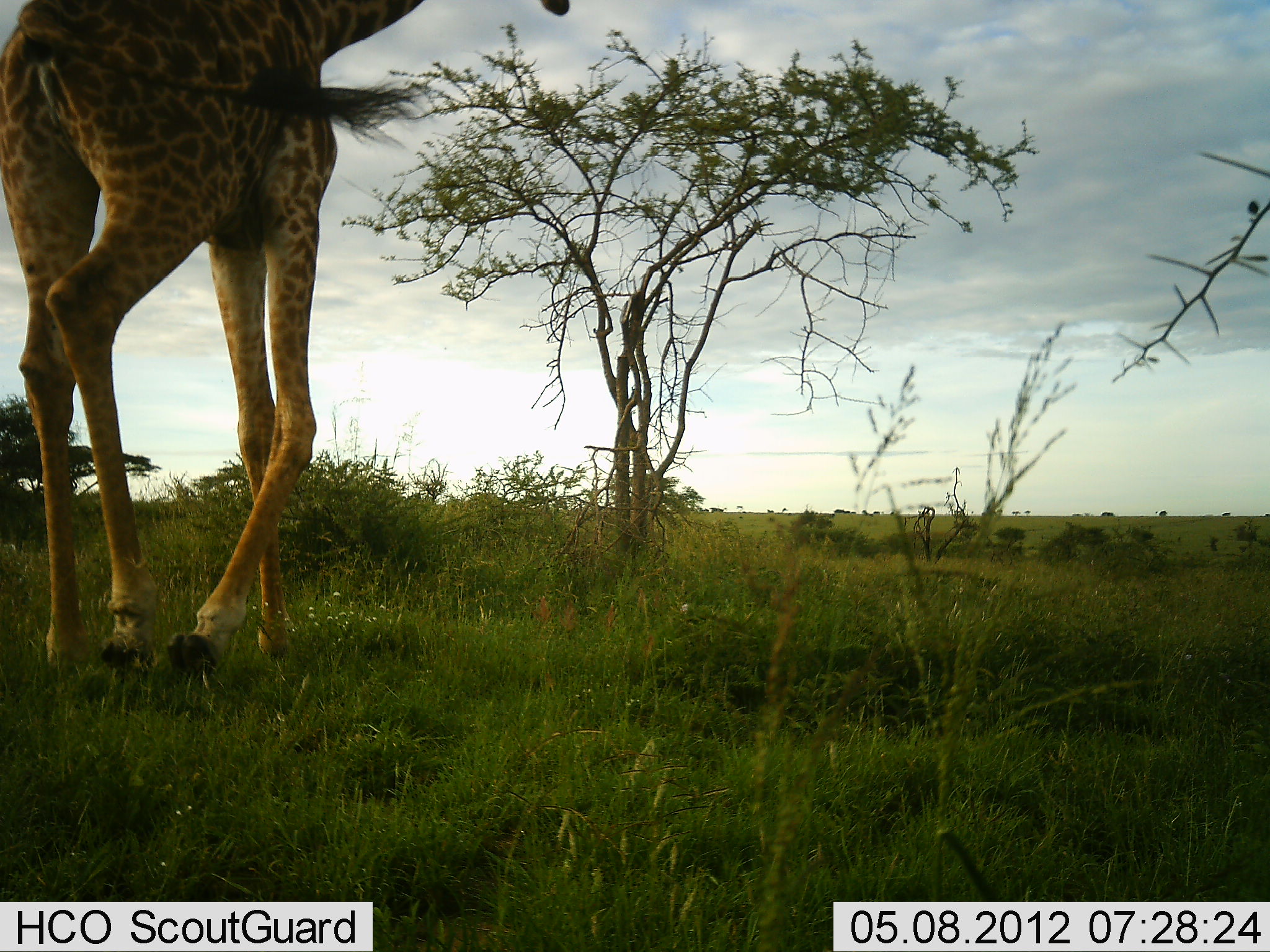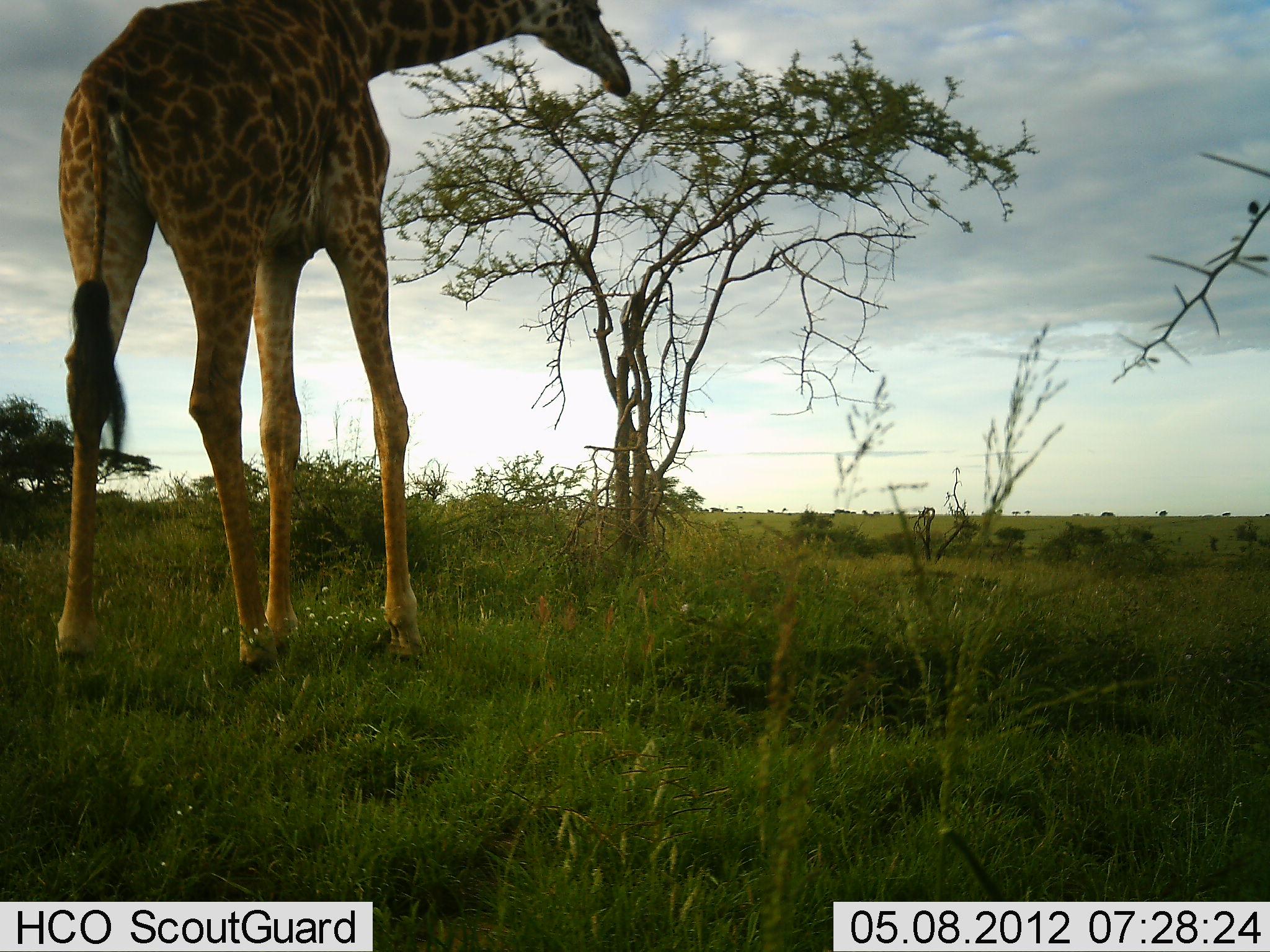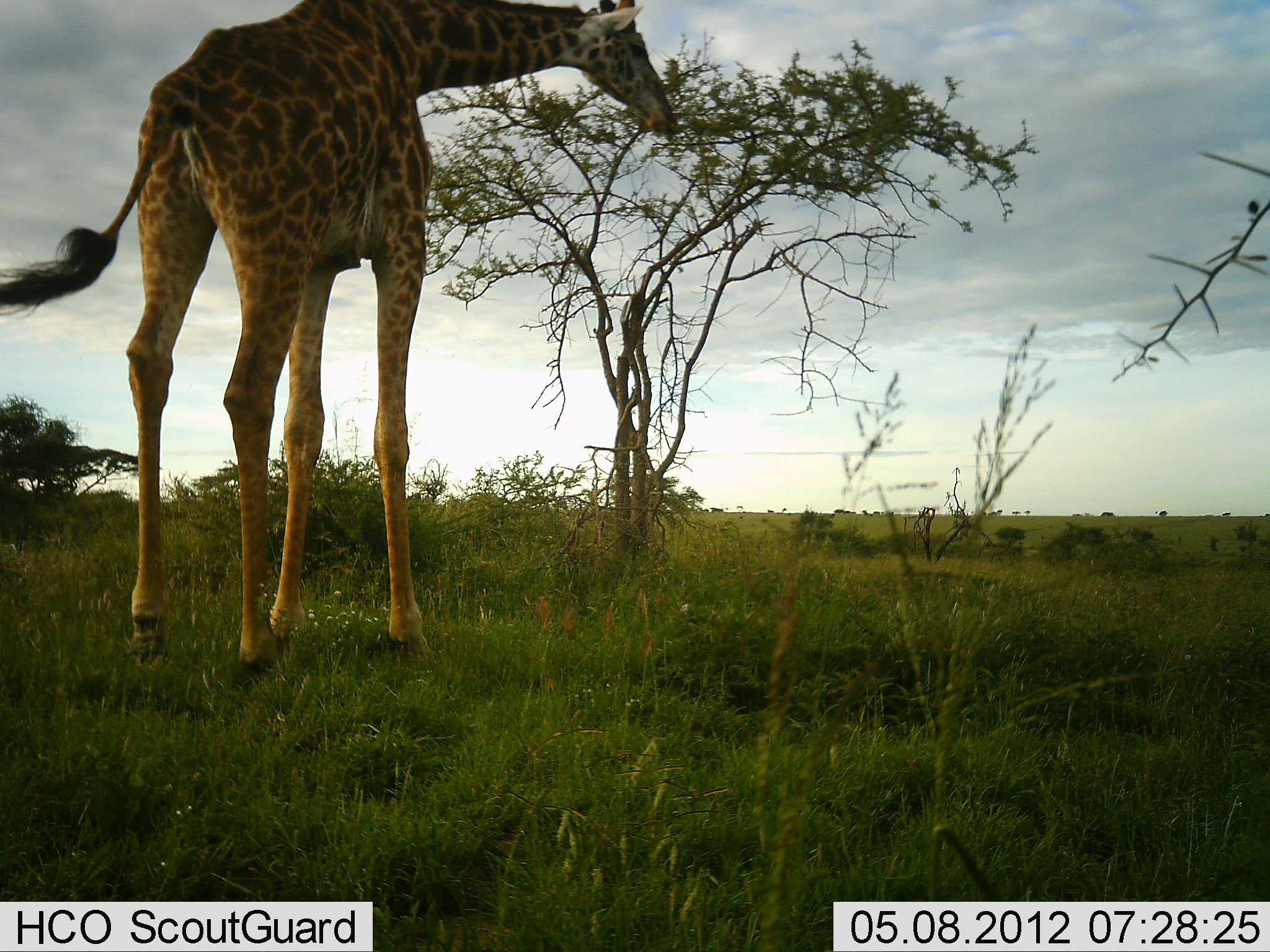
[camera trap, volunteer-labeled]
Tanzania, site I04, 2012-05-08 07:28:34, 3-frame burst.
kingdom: Animalia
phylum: Chordata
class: Mammalia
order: Artiodactyla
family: Giraffidae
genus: Giraffa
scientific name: Giraffa camelopardalis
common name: giraffe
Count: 1.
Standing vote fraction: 12%.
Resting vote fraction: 0%.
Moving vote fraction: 65%.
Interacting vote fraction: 0%.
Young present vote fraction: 0%.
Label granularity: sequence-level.